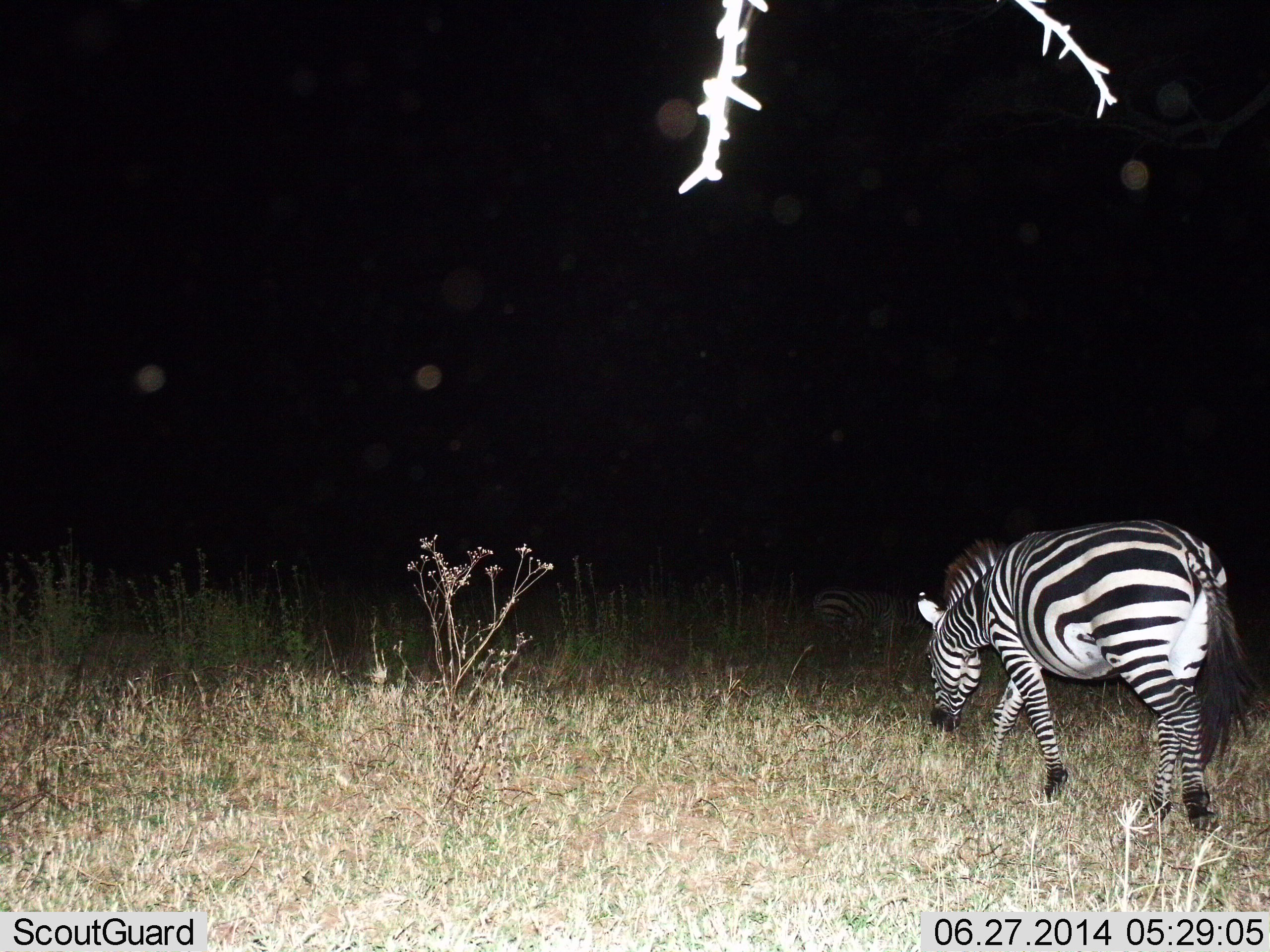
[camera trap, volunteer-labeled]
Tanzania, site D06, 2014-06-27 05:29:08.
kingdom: Animalia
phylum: Chordata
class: Mammalia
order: Perissodactyla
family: Equidae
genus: Equus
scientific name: Equus quagga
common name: plains zebra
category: zebra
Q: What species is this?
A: Zebra (plains zebra) (Equus quagga).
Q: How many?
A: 2.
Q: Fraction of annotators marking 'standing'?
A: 10%.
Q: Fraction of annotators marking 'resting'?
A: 0%.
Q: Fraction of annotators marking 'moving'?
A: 80%.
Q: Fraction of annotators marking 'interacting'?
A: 0%.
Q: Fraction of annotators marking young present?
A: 0%.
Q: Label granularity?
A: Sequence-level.